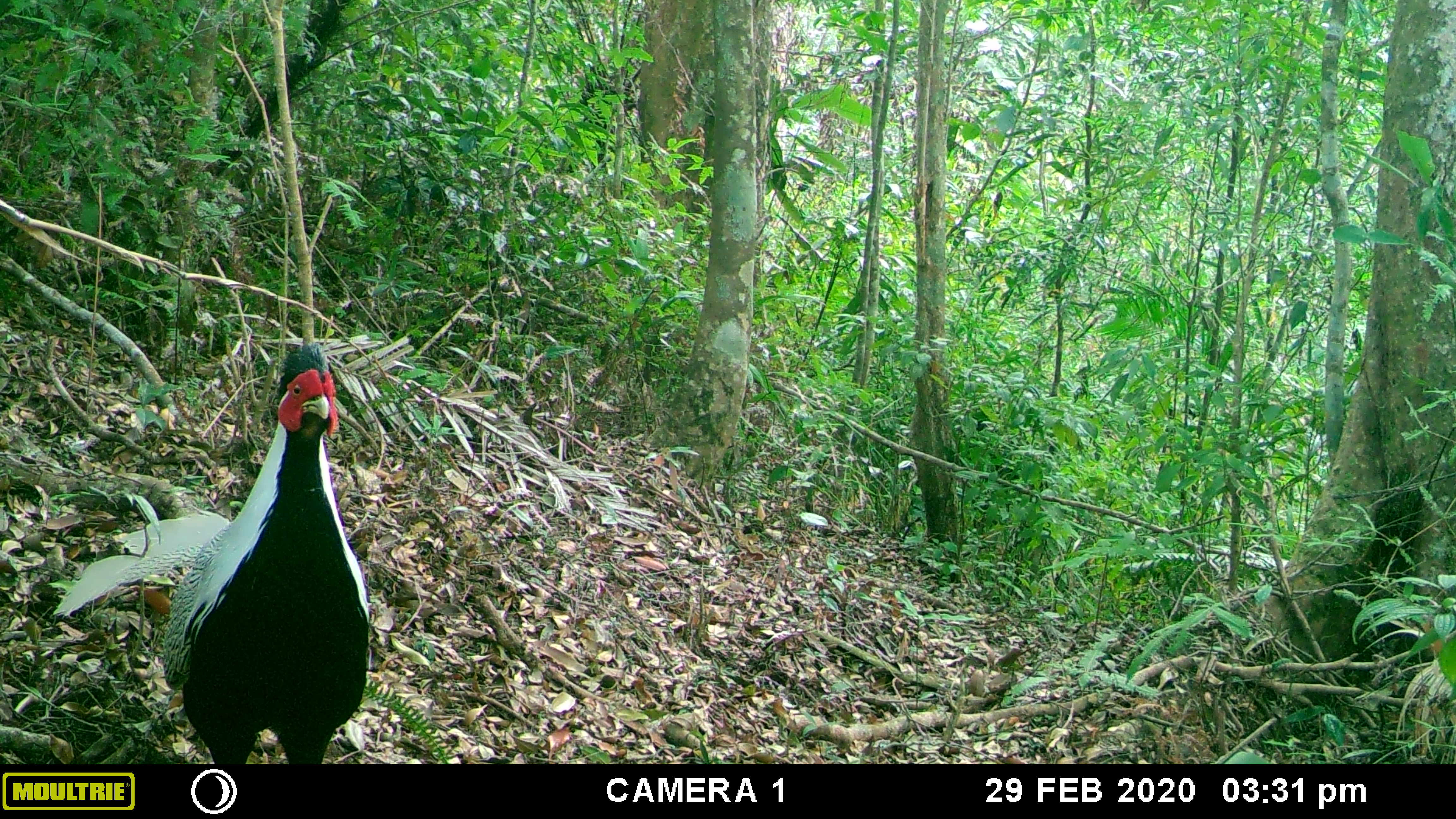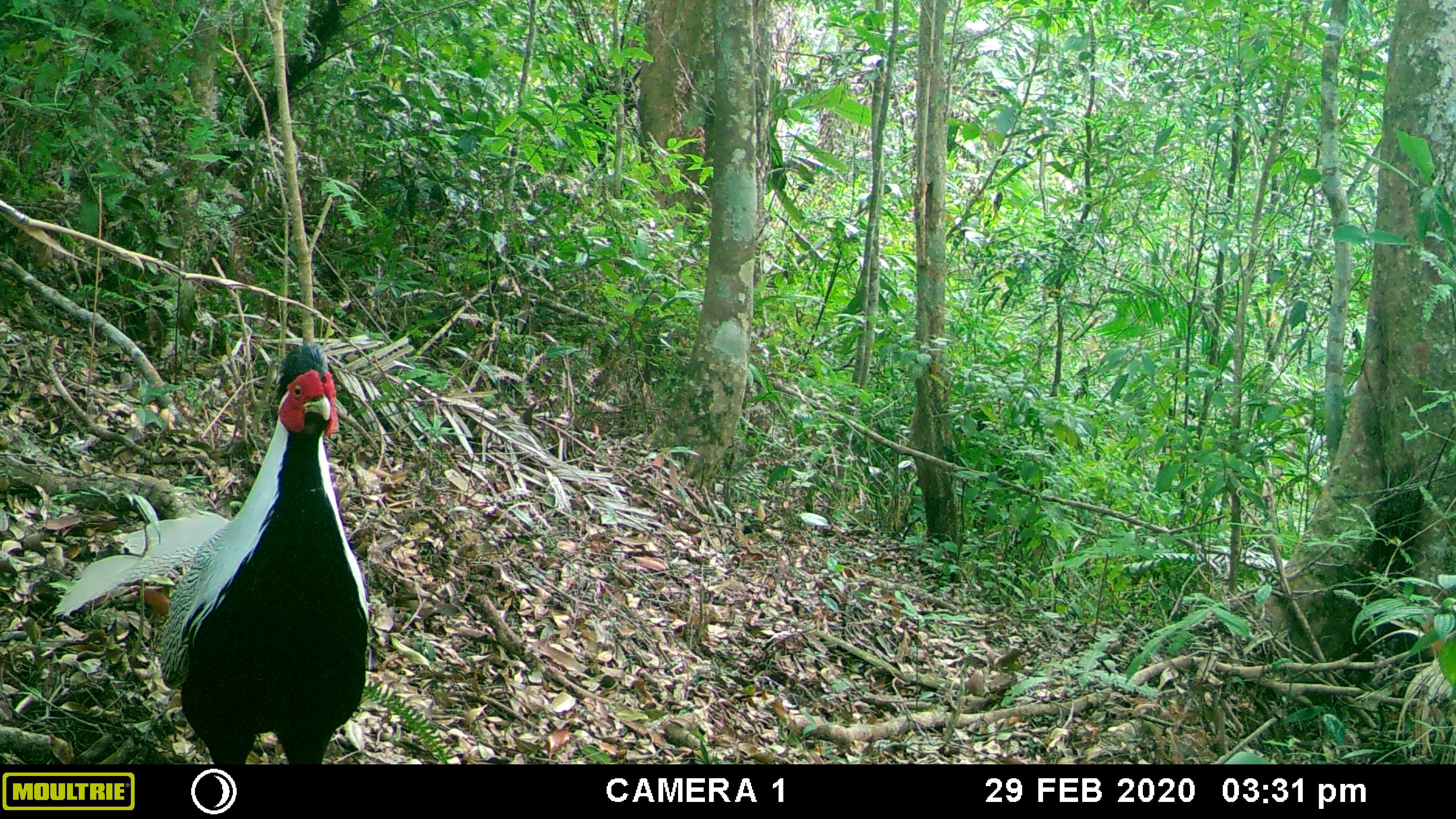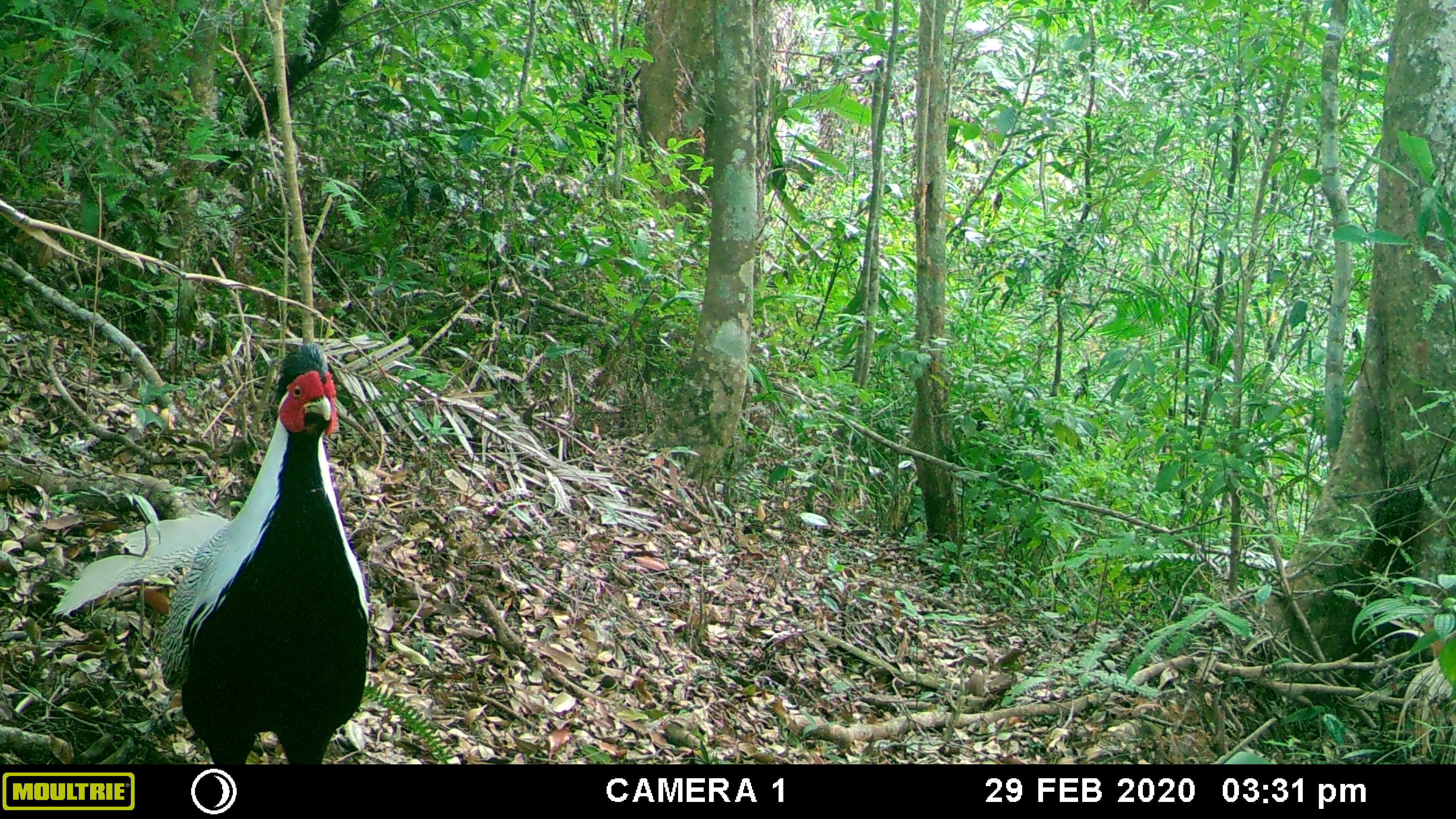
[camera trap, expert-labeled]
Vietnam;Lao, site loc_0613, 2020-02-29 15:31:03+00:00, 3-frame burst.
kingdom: Animalia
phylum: Chordata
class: Aves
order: Galliformes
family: Phasianidae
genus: Lophura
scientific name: Lophura nycthemera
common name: silver pheasant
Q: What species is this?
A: Silver pheasant (Lophura nycthemera).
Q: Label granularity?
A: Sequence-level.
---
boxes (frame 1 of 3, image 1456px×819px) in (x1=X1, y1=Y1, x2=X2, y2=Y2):
silver pheasant: (x1=52, y1=338, x2=370, y2=764)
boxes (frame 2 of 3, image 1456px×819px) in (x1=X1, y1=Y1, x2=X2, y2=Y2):
silver pheasant: (x1=50, y1=343, x2=370, y2=764)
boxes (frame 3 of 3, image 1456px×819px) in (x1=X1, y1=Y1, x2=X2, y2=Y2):
silver pheasant: (x1=50, y1=343, x2=370, y2=764)